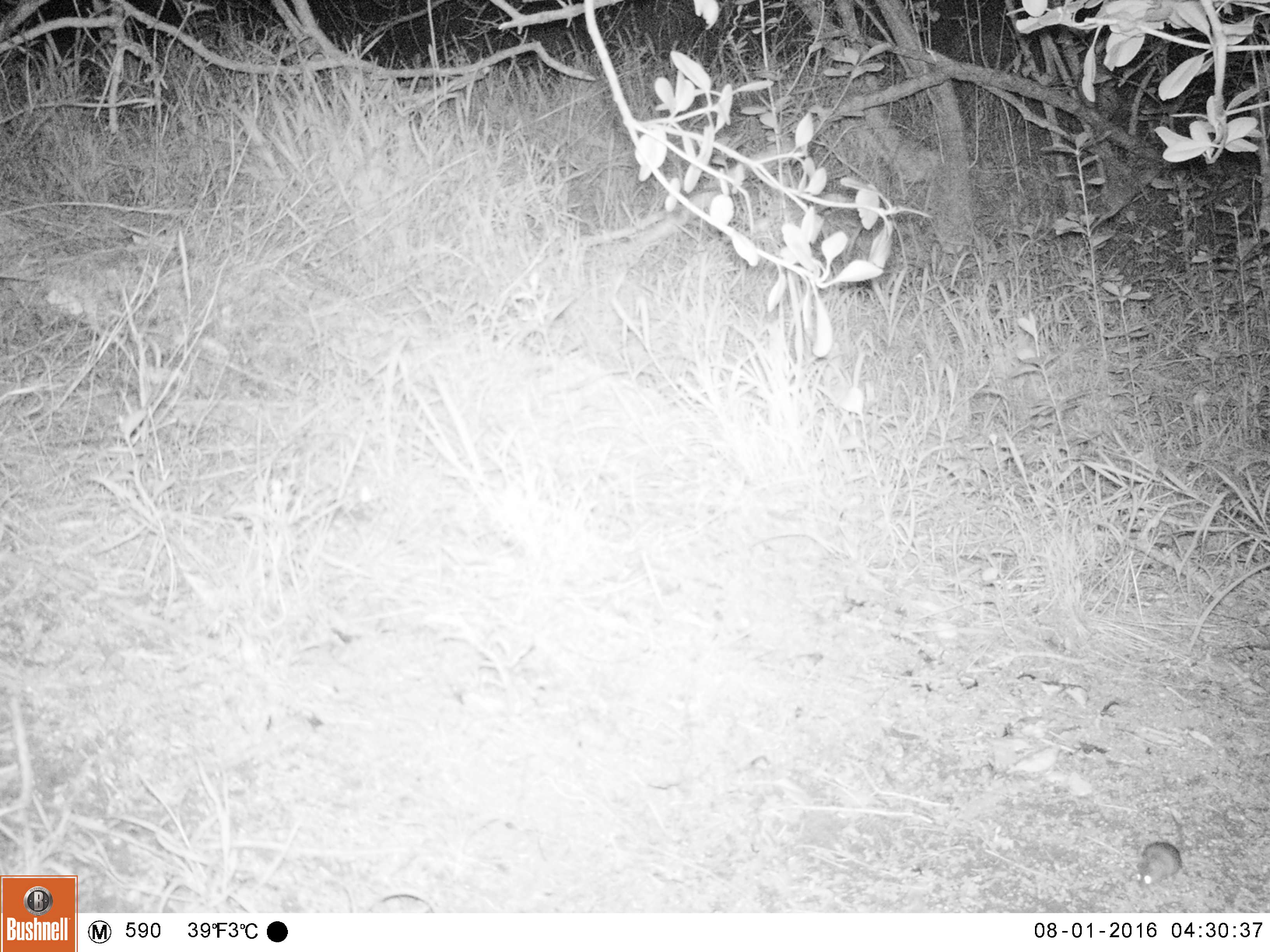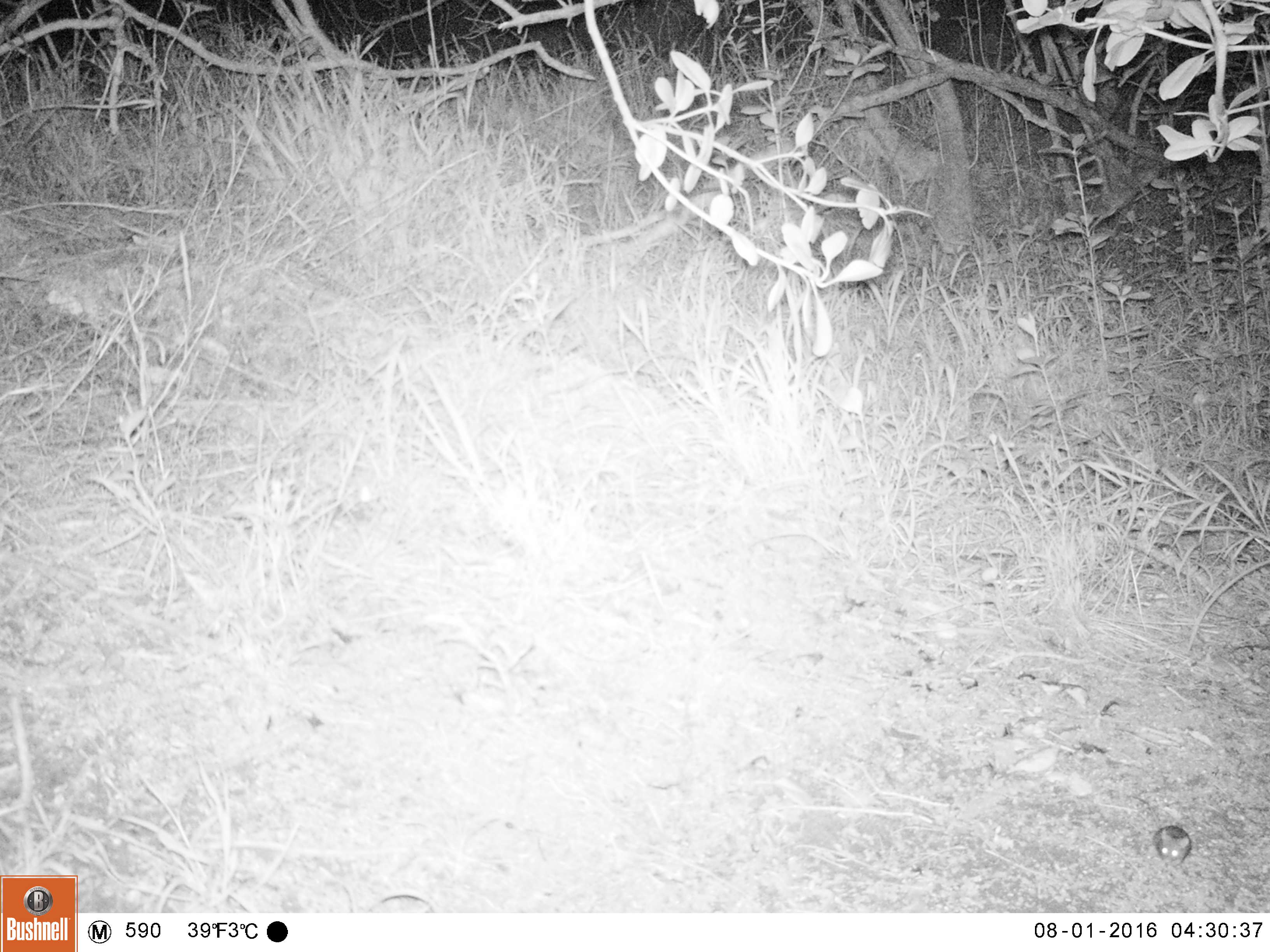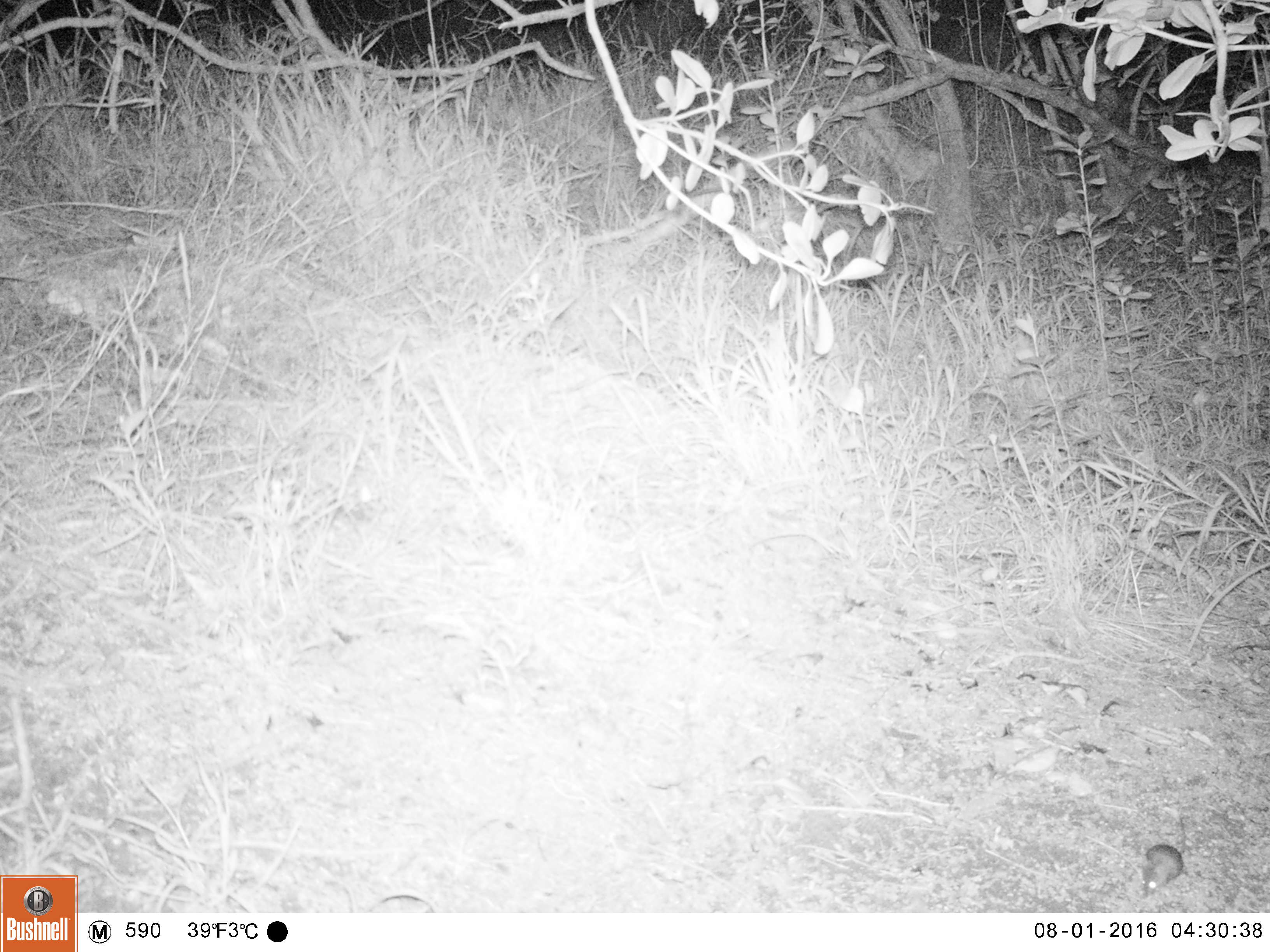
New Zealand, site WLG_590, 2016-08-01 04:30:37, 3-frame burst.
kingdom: Animalia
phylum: Chordata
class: Mammalia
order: Rodentia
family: Muridae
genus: Mus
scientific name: Mus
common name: mouse